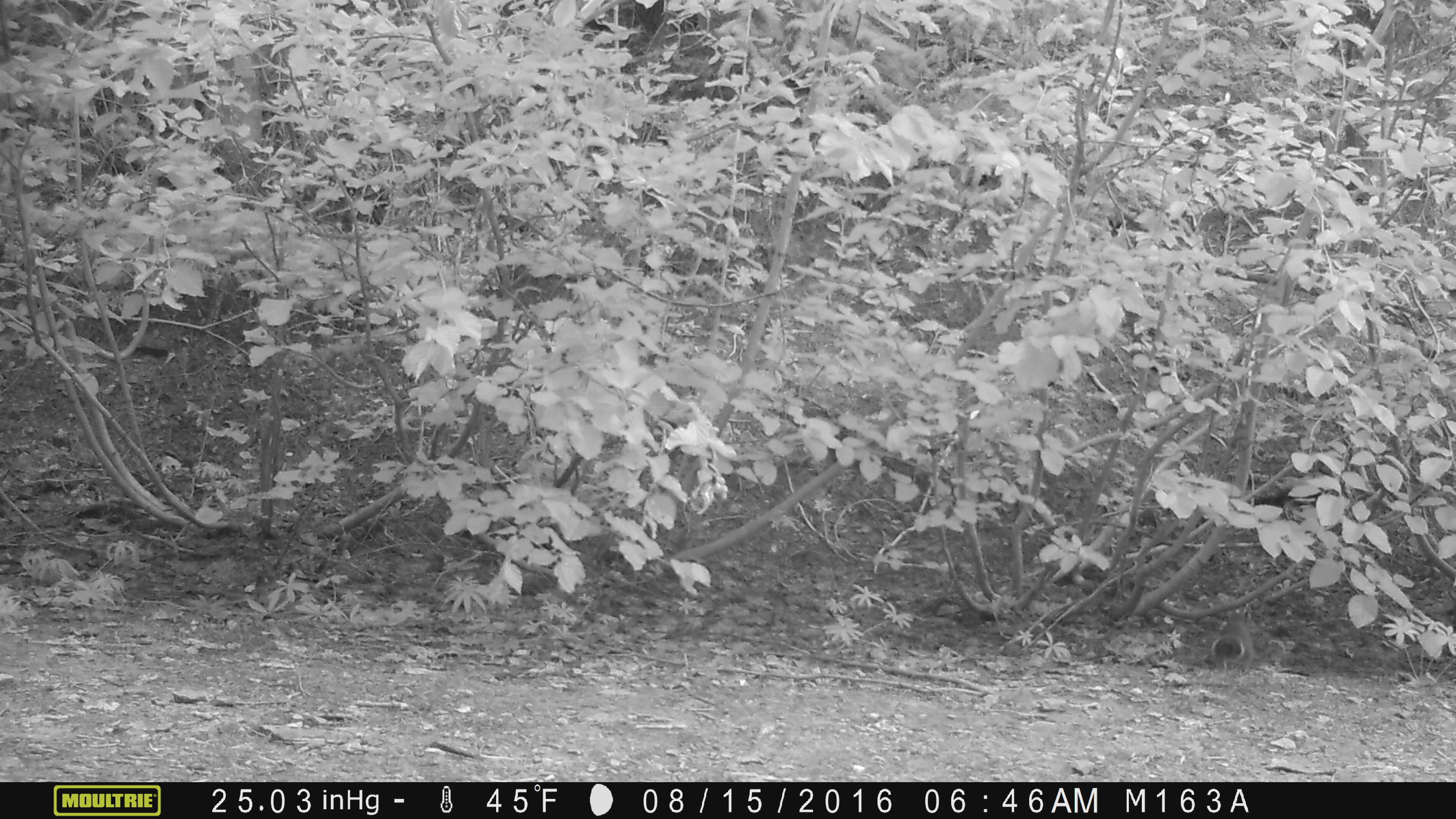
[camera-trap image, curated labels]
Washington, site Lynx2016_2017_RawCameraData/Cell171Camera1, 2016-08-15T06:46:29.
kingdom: Animalia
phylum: Chordata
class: Mammalia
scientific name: Mammalia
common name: small mammal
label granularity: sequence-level